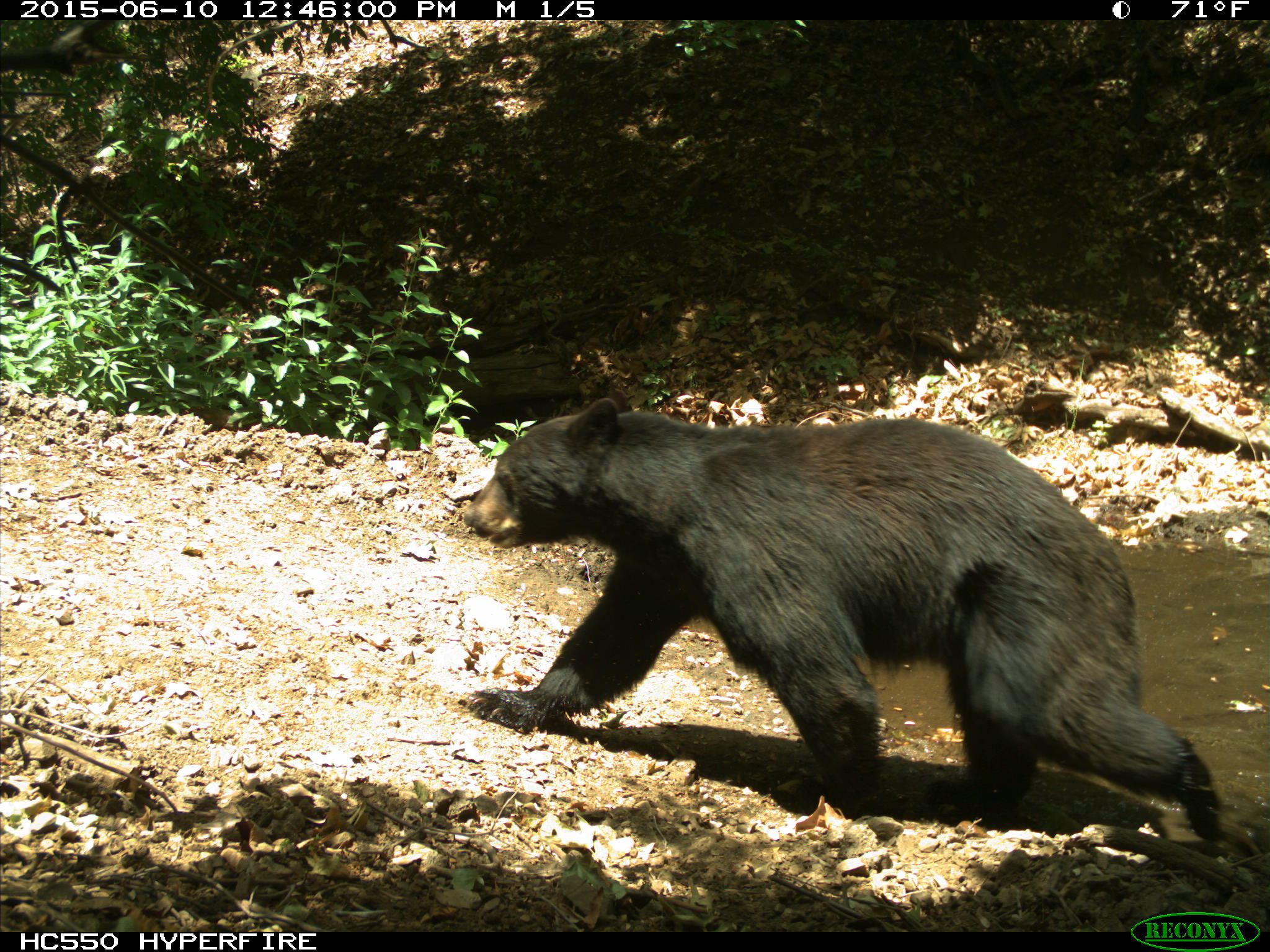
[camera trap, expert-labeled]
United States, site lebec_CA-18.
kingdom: Animalia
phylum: Chordata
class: Mammalia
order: Carnivora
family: Ursidae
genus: Ursus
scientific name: Ursus americanus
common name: american black bear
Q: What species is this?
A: Ursus americanus (american black bear).